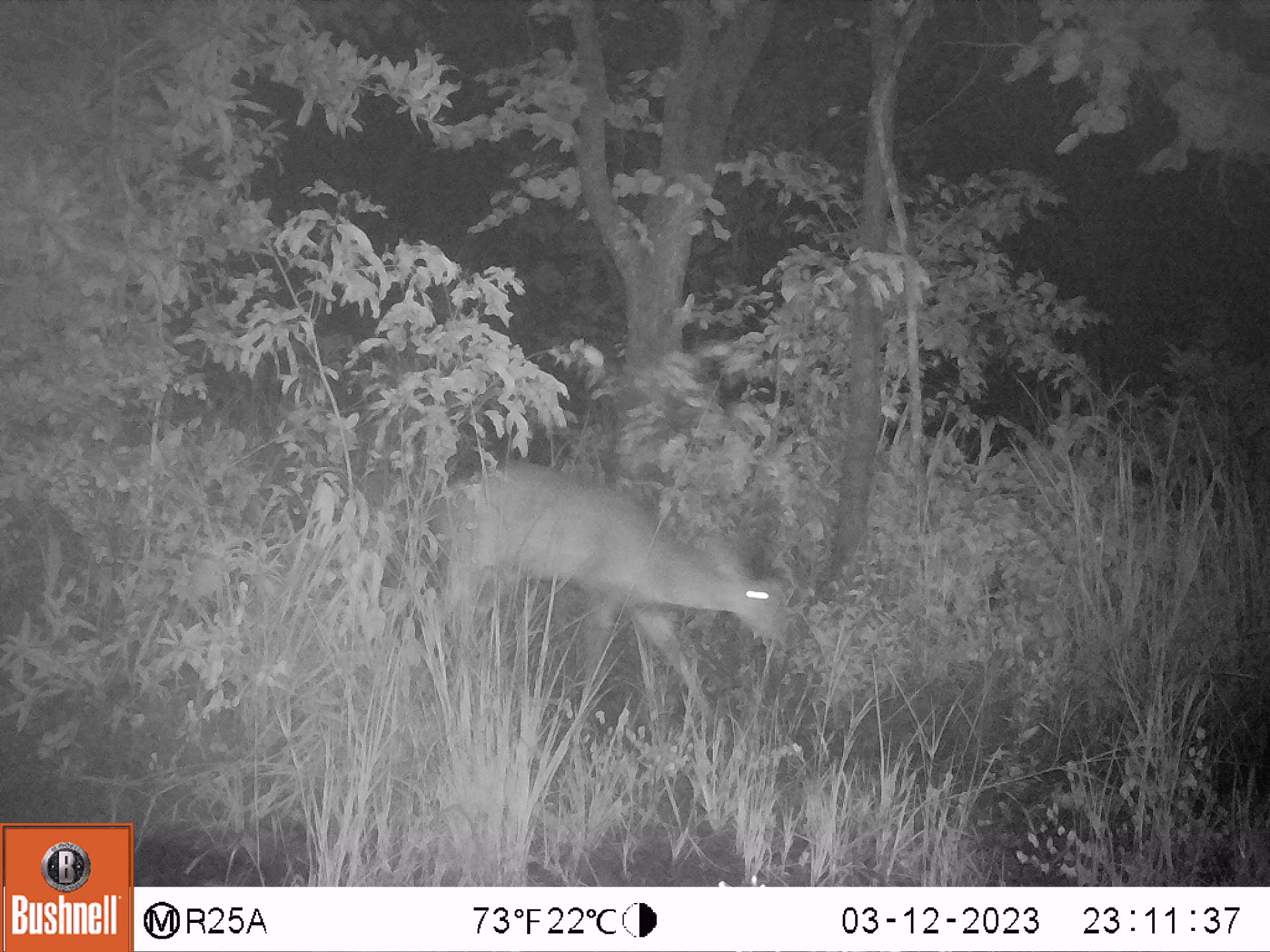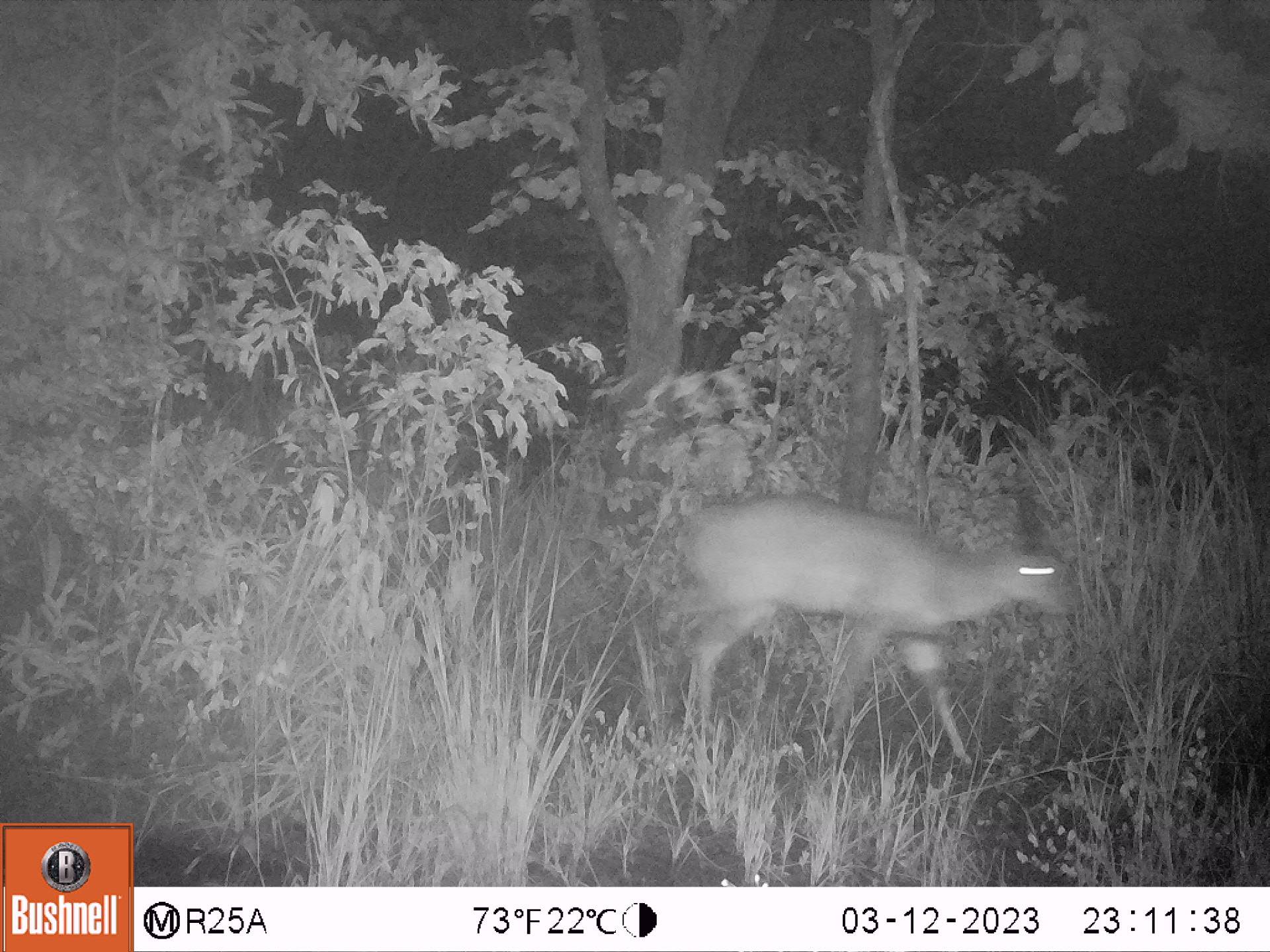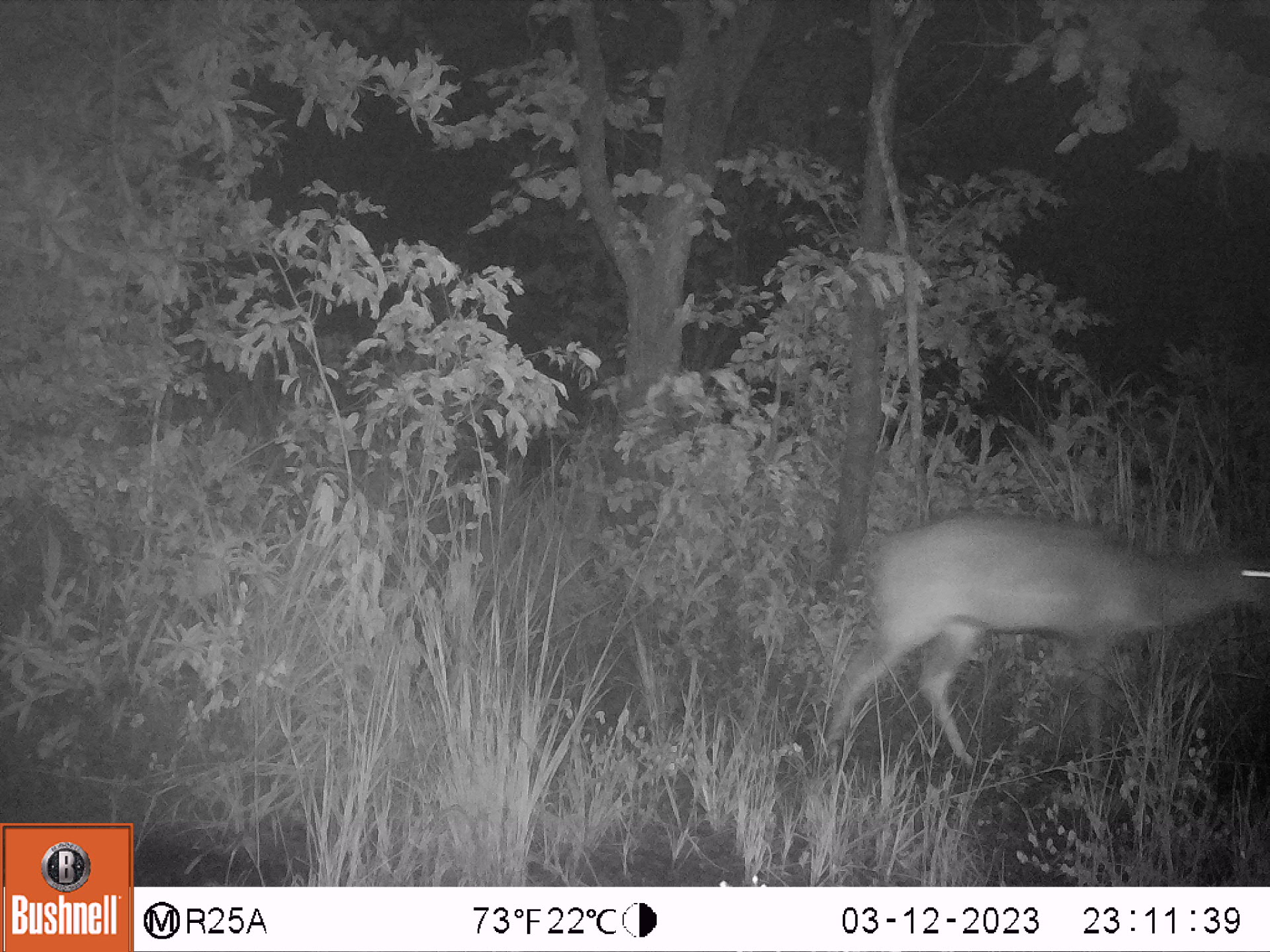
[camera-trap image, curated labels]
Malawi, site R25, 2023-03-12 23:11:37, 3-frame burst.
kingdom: Animalia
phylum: Chordata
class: Mammalia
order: Artiodactyla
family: Bovidae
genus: Tragelaphus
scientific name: Tragelaphus sylvaticus sylvaticus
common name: cape bushbuck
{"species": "cape bushbuck (Tragelaphus sylvaticus sylvaticus)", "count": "1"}